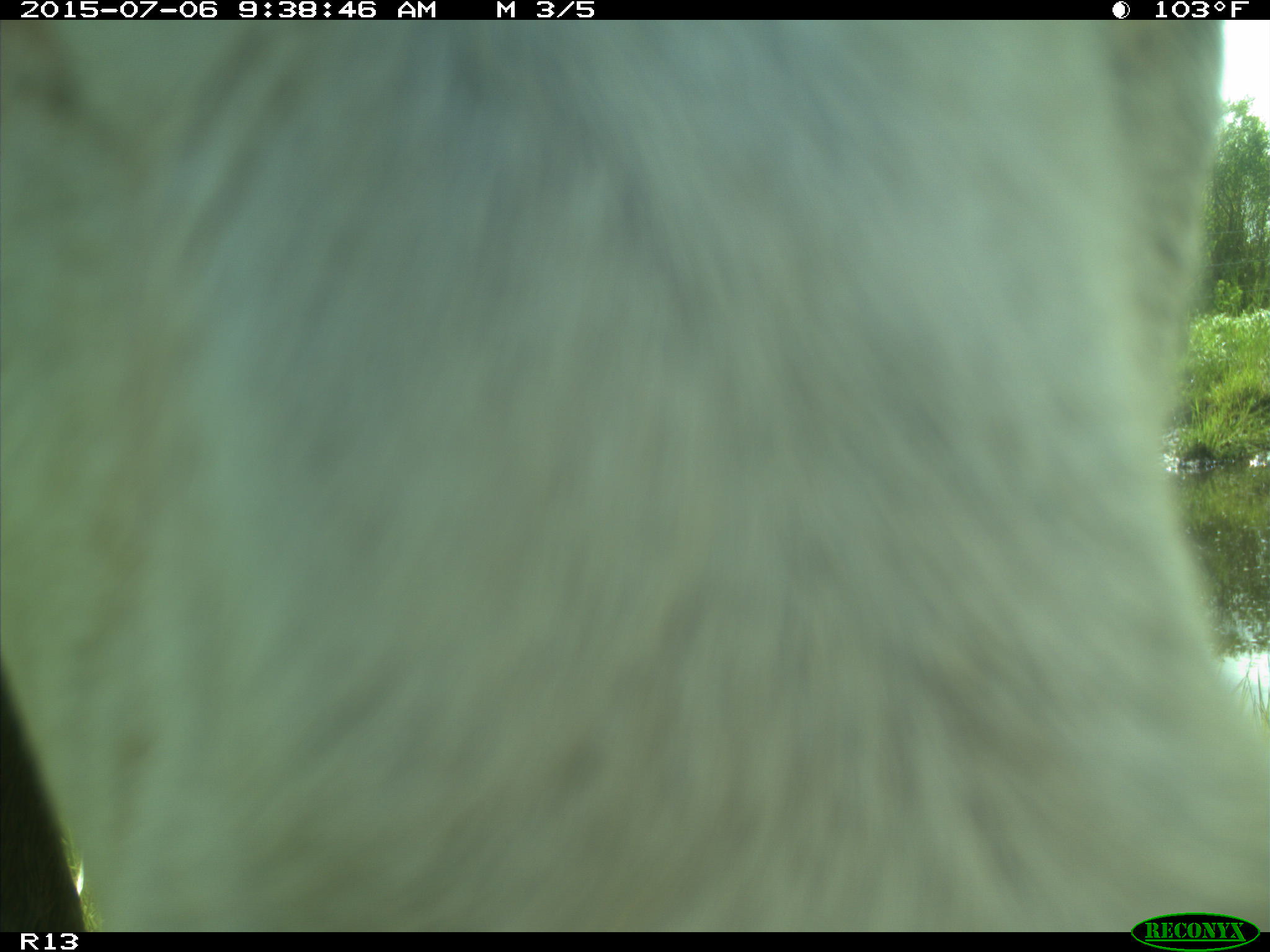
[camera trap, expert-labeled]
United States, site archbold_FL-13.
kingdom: Animalia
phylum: Chordata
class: Mammalia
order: Artiodactyla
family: Bovidae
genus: Bos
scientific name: Bos taurus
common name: domestic cow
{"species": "Bos taurus (domestic cow)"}